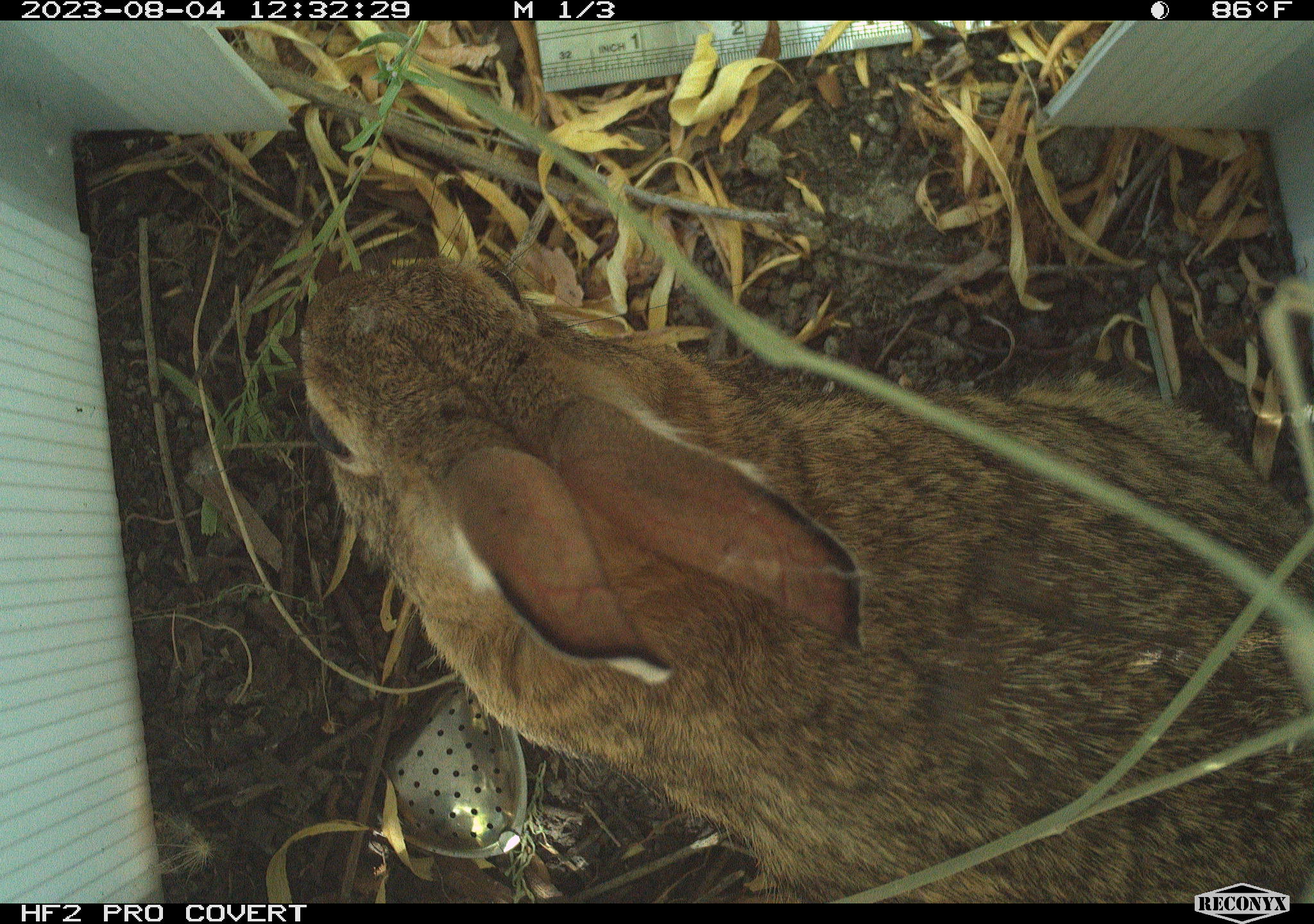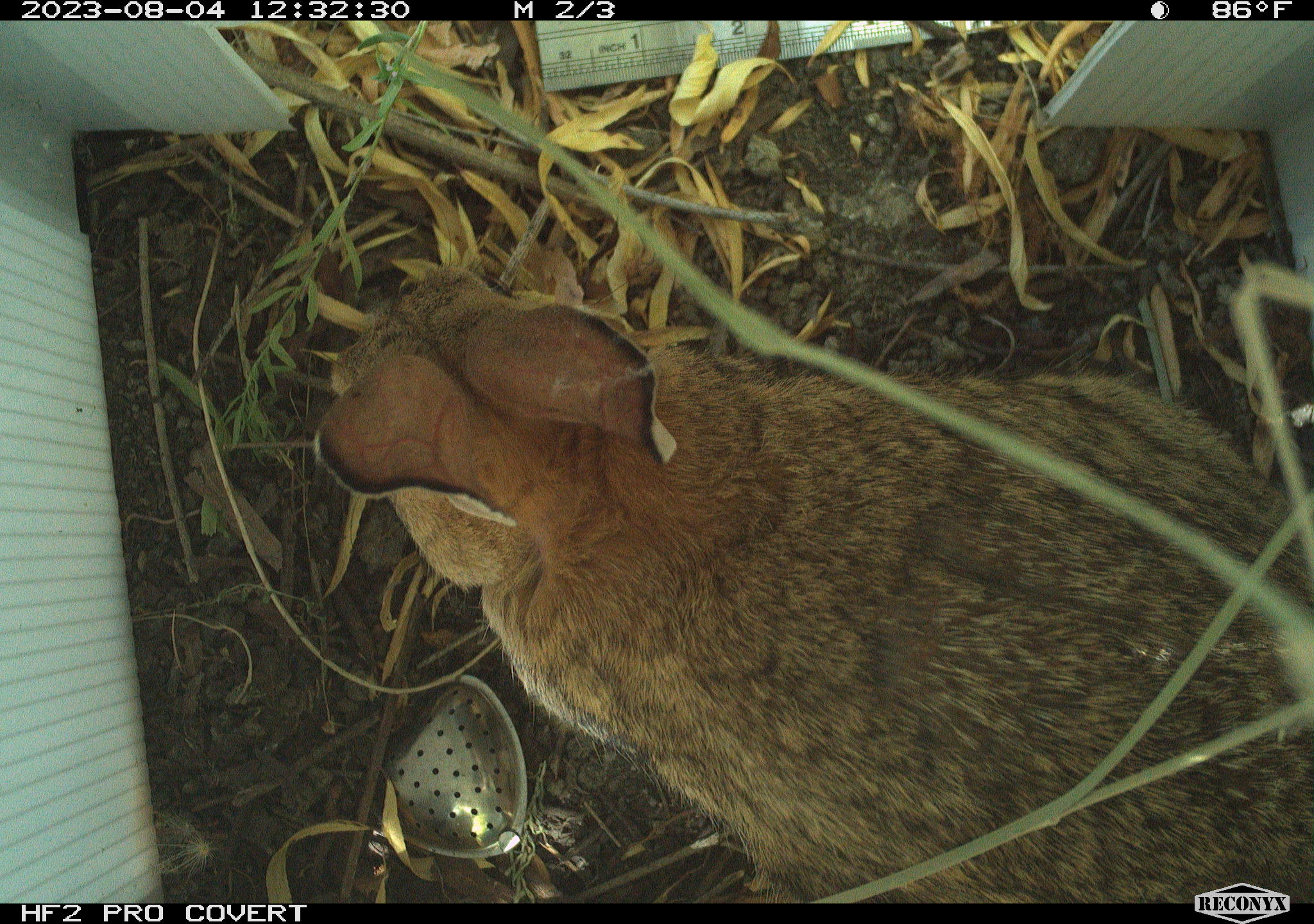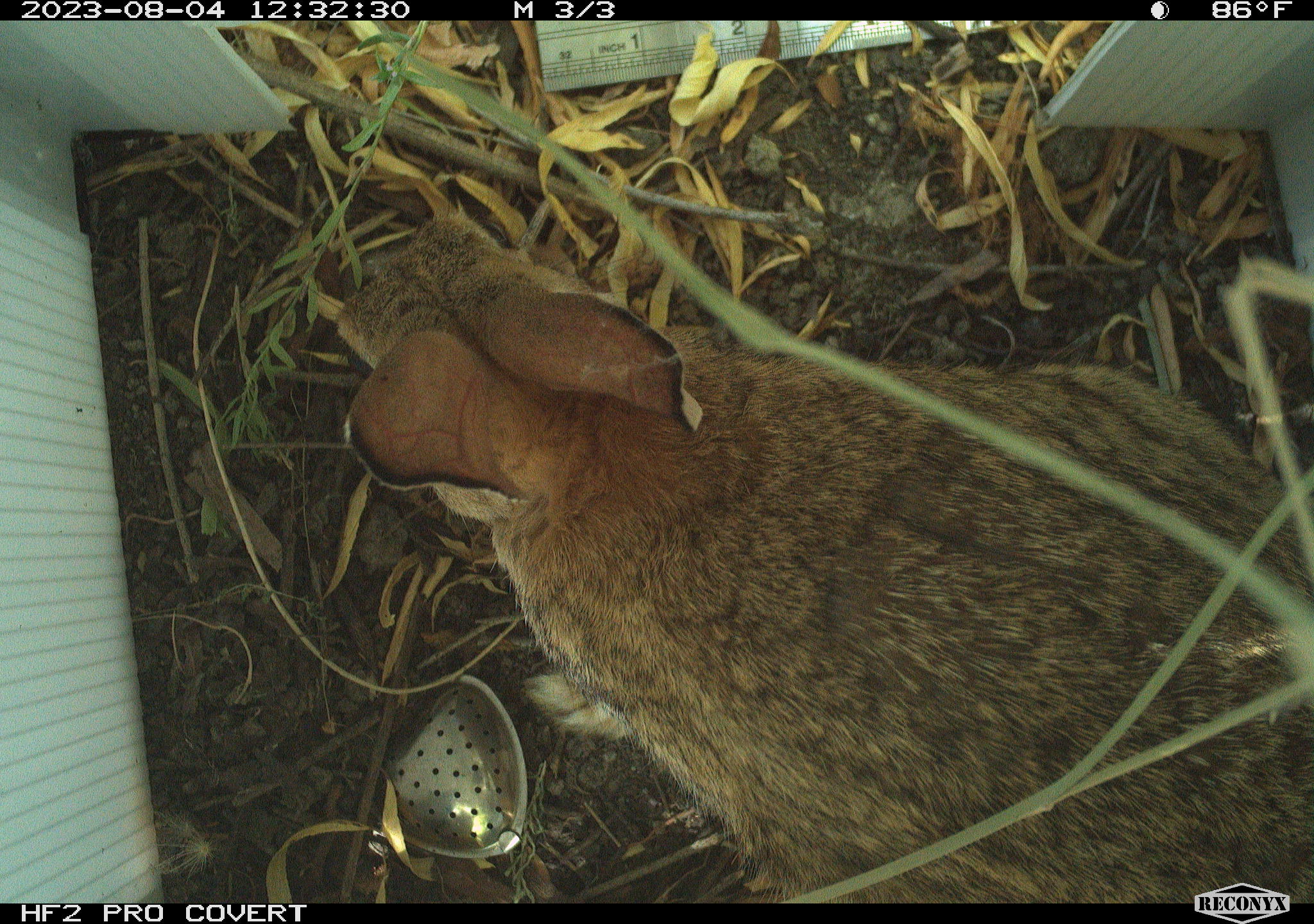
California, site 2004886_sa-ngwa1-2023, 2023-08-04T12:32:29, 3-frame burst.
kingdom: Animalia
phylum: Chordata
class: Mammalia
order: Lagomorpha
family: Leporidae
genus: Sylvilagus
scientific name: Sylvilagus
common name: cottontail rabbits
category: sylvilagus species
Sylvilagus species (cottontail rabbits) (Sylvilagus).